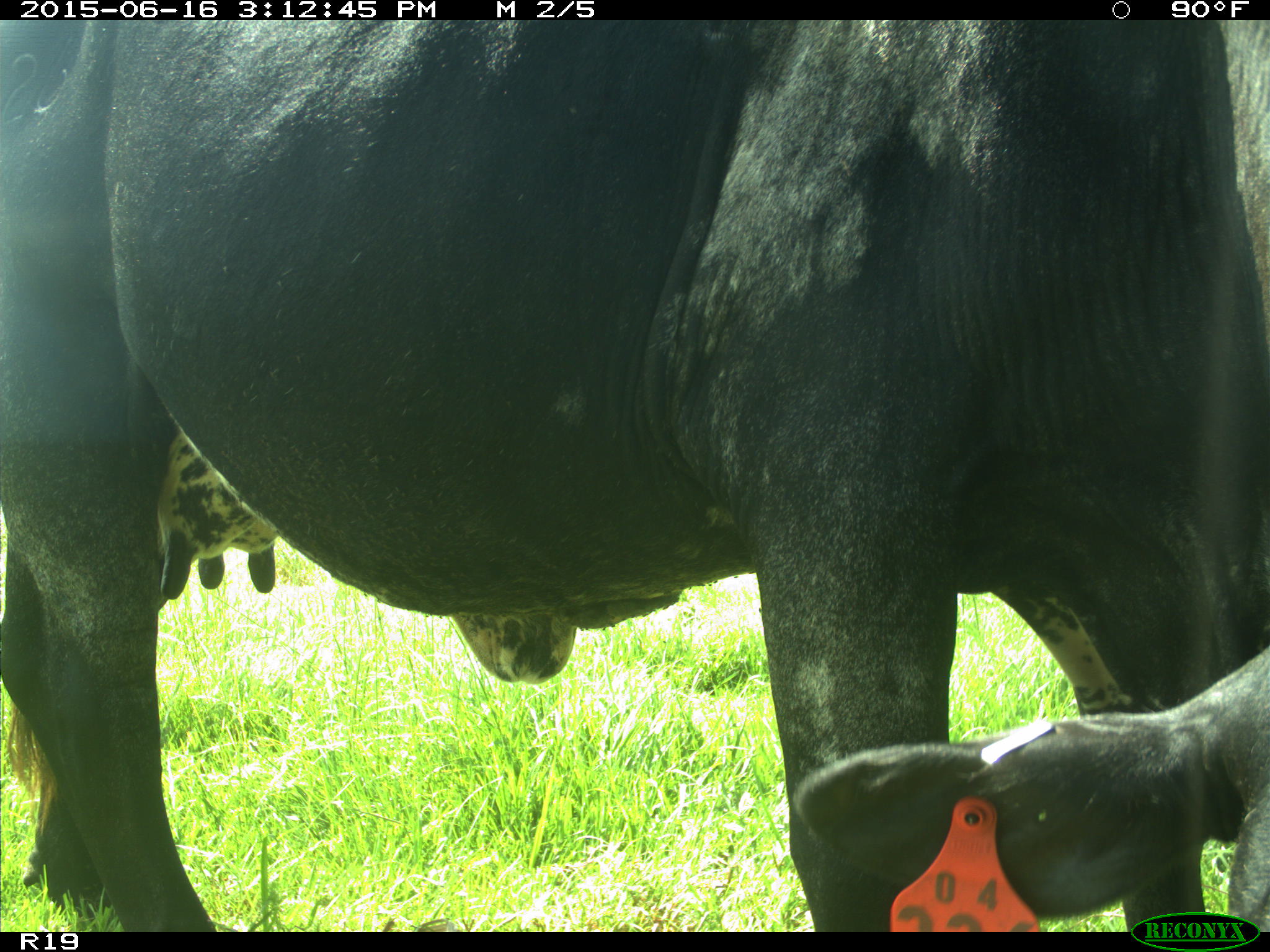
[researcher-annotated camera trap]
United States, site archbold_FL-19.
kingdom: Animalia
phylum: Chordata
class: Mammalia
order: Artiodactyla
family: Bovidae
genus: Bos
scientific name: Bos taurus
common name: domestic cow